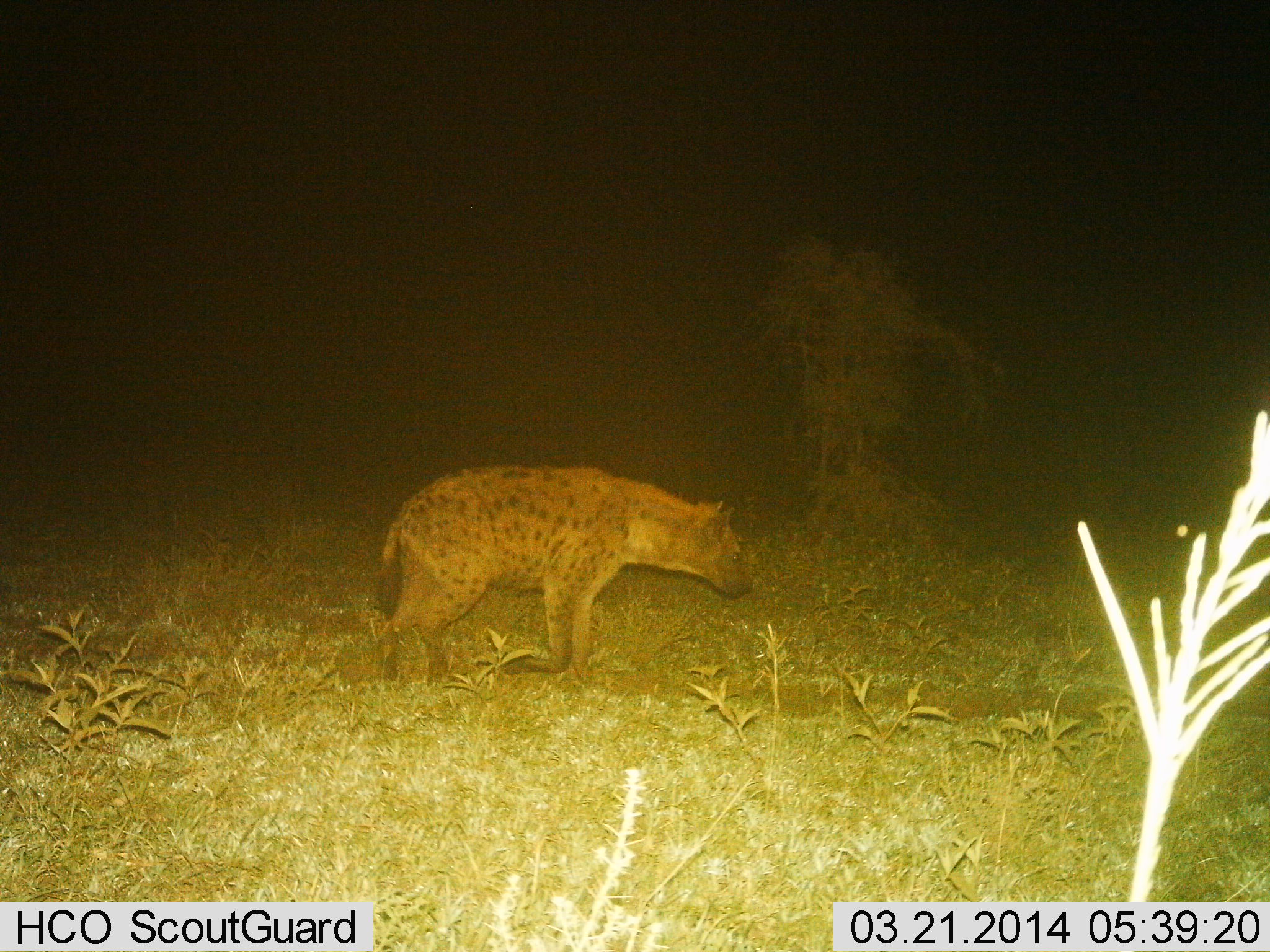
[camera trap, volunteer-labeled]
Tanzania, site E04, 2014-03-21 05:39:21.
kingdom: Animalia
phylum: Chordata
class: Mammalia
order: Carnivora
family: Hyaenidae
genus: Crocuta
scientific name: Crocuta crocuta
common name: spotted hyena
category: hyenaspotted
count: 1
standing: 10%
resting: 0%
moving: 90%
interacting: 0%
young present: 0%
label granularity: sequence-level